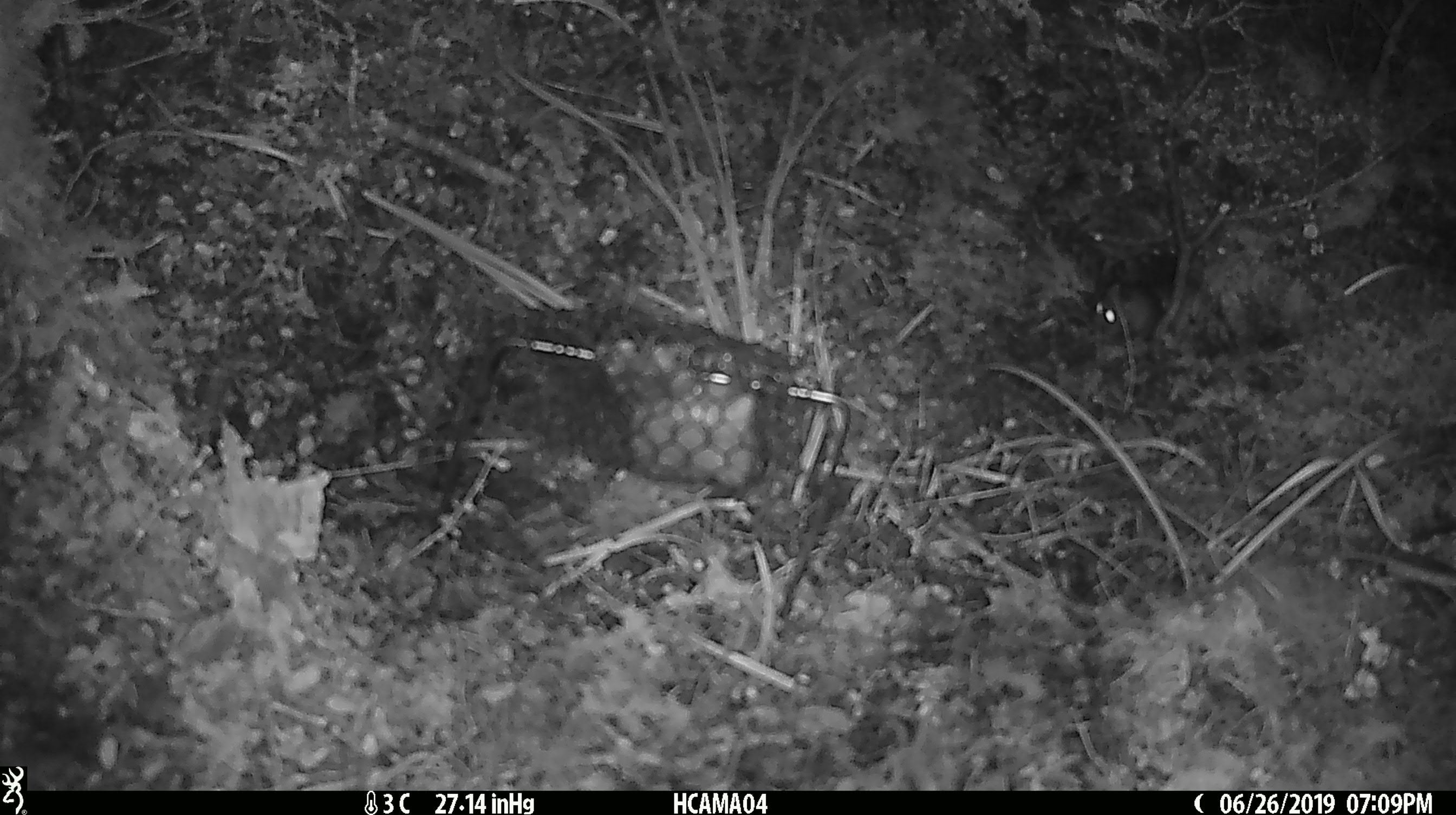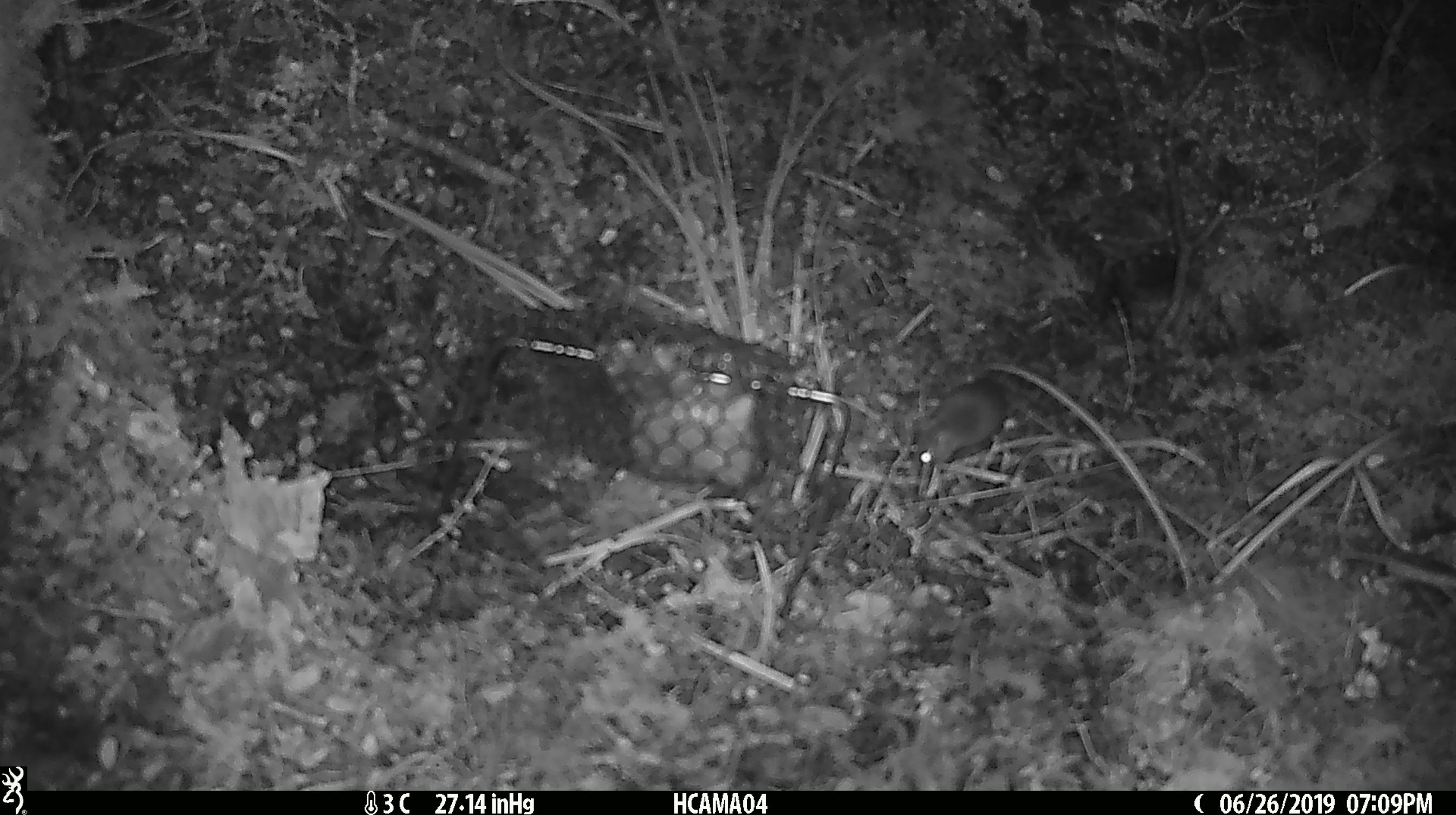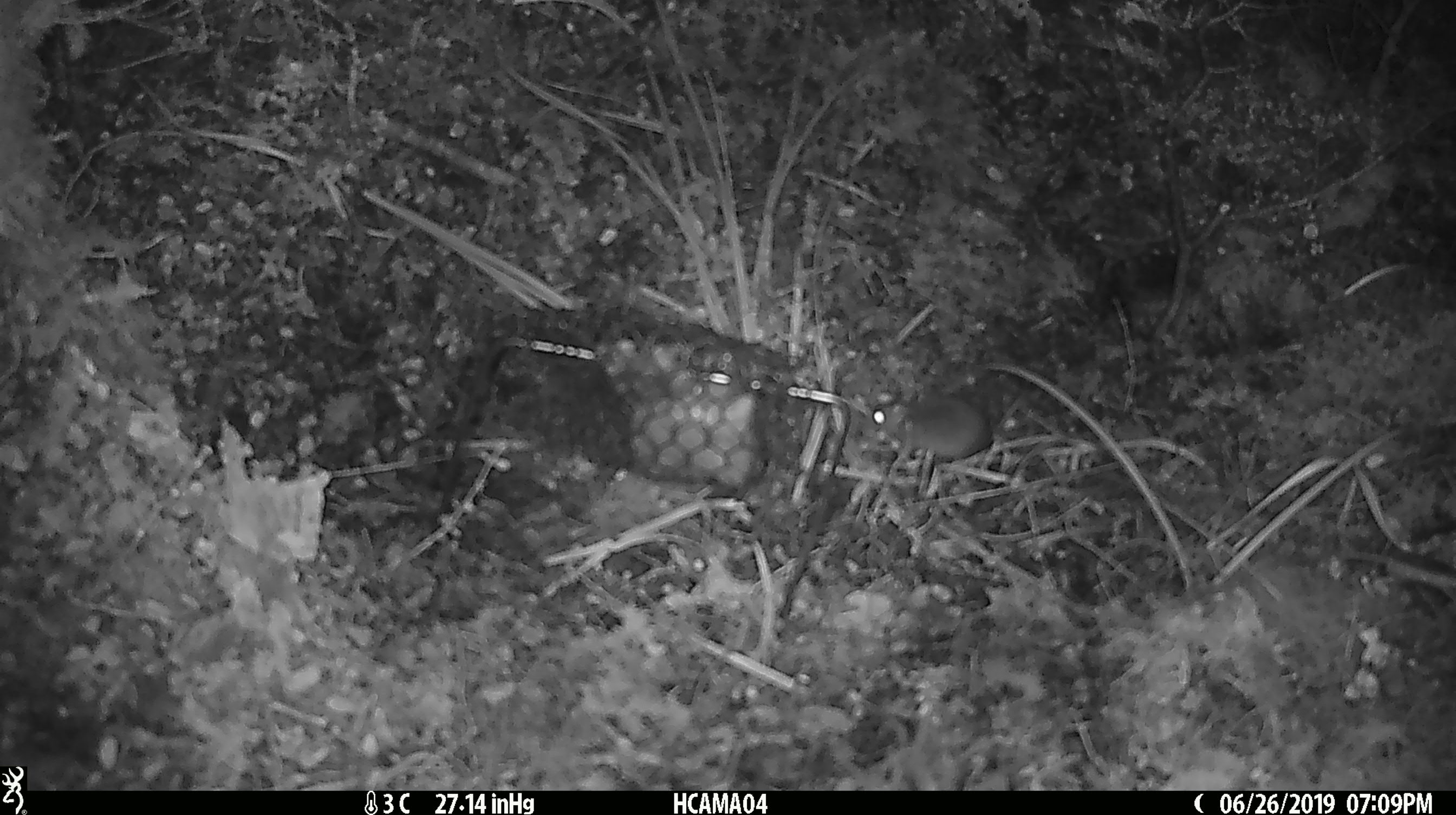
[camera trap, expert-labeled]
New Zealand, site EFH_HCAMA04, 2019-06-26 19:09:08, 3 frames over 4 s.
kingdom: Animalia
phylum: Chordata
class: Mammalia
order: Rodentia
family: Muridae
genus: Mus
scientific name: Mus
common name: mouse